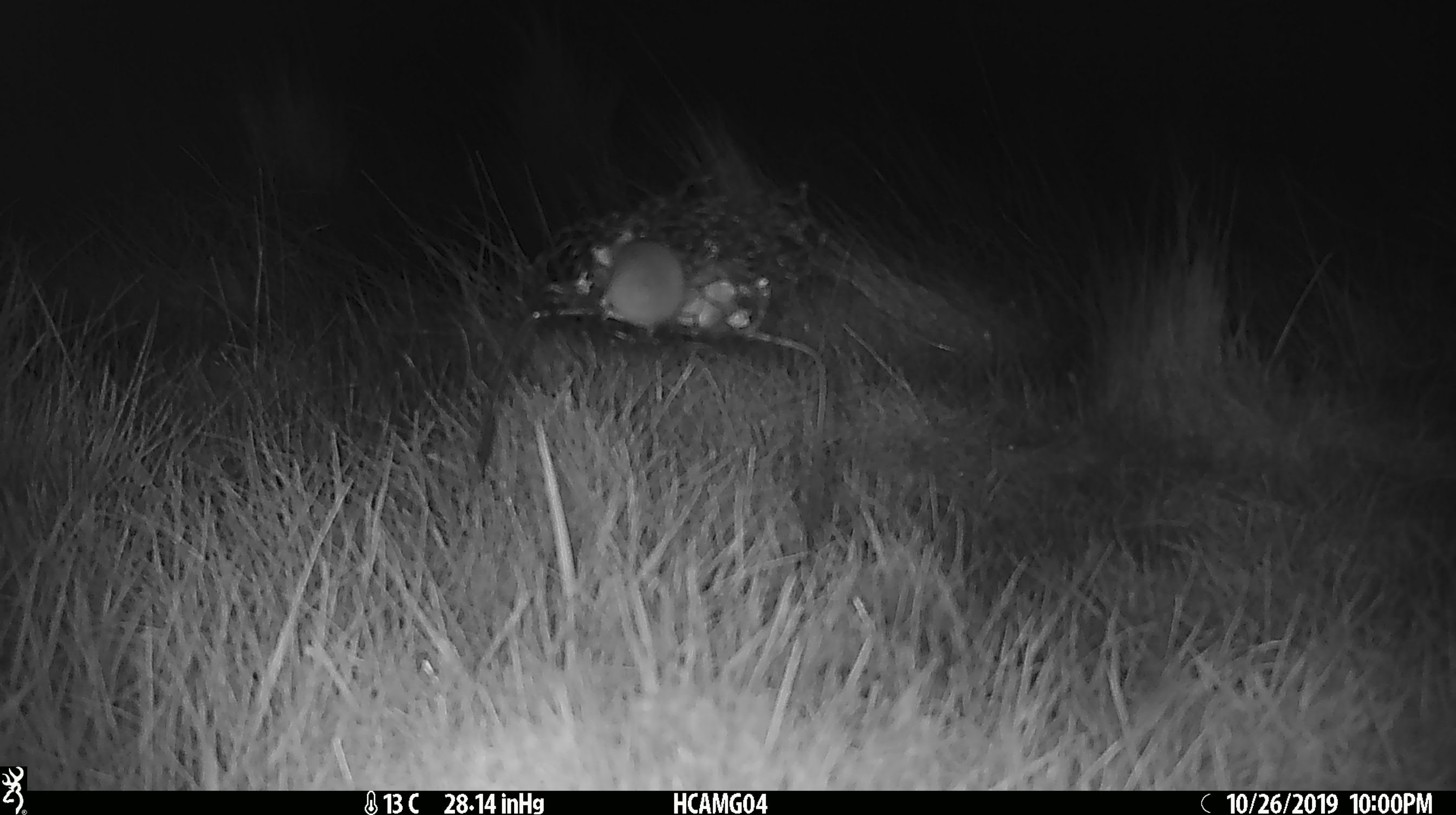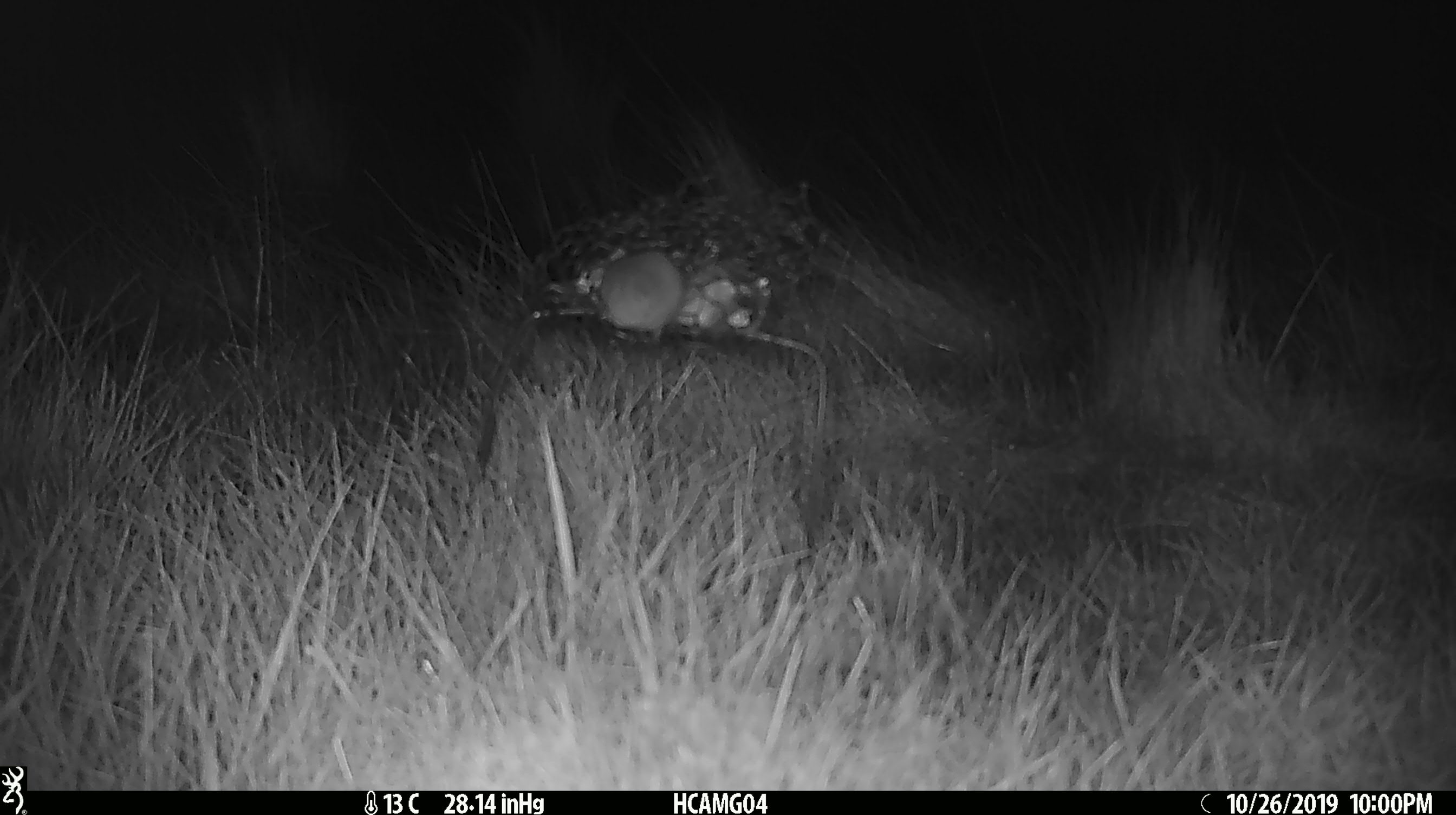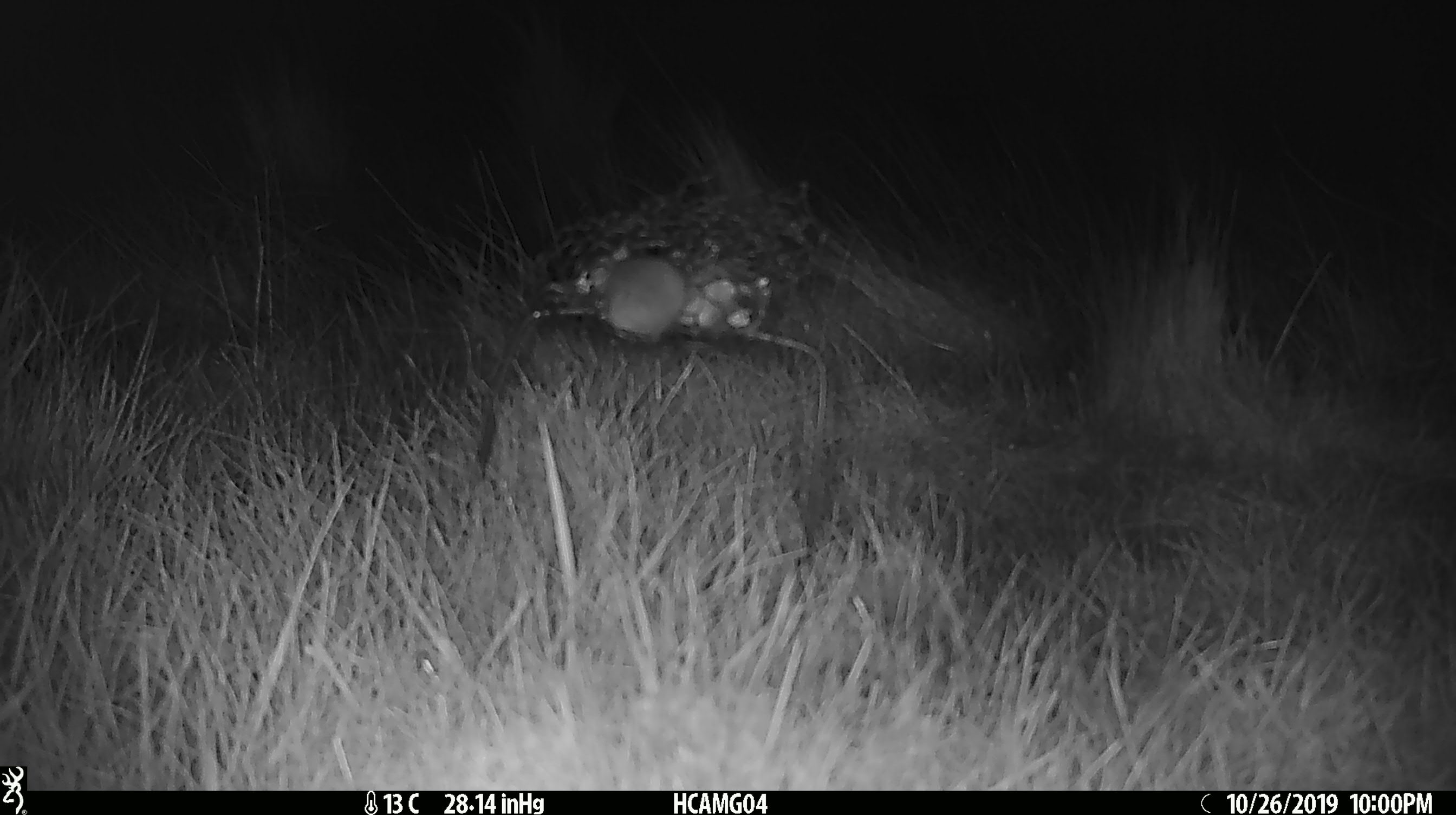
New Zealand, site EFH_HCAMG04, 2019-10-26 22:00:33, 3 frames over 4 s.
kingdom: Animalia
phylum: Chordata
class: Mammalia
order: Rodentia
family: Muridae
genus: Mus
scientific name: Mus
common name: mouse